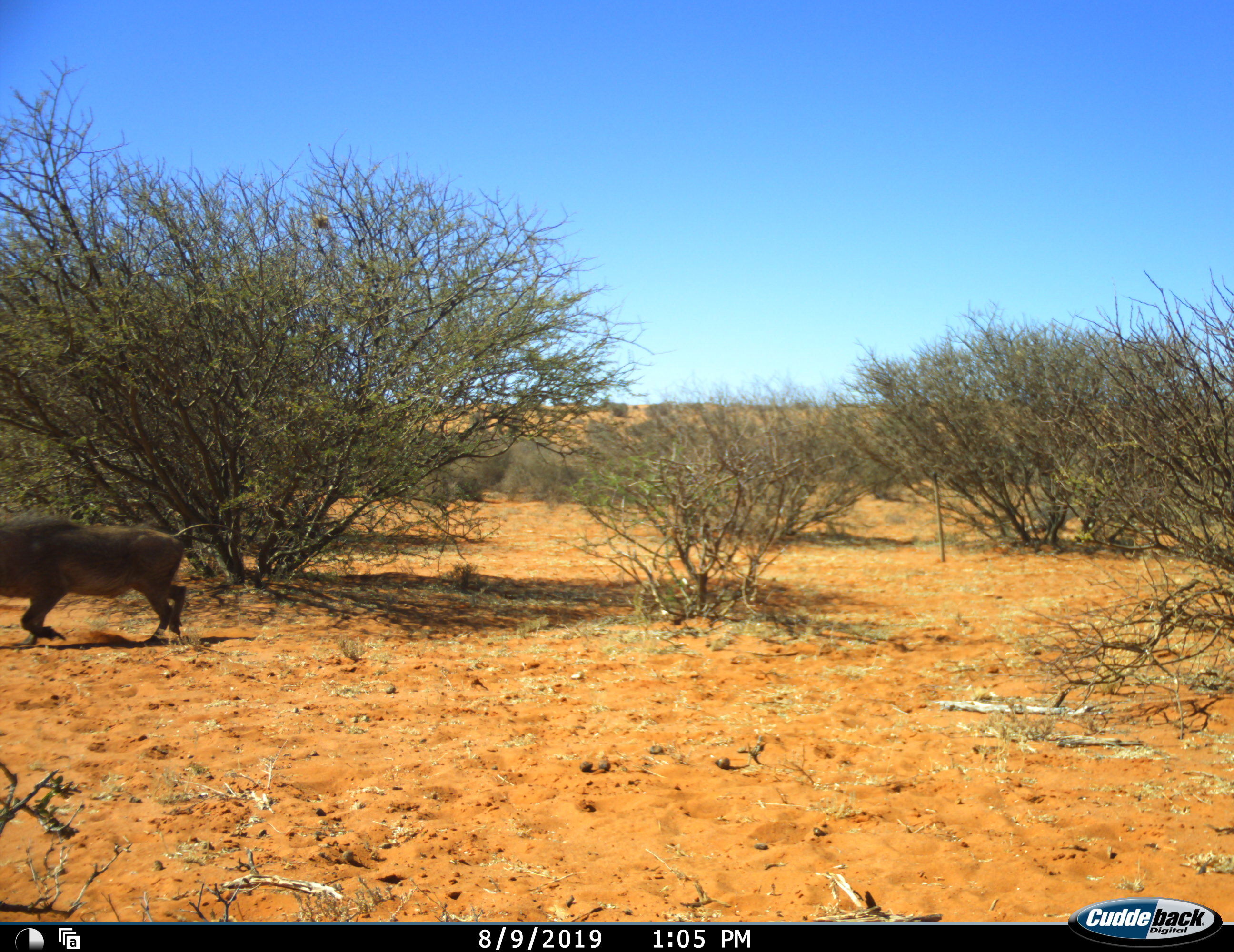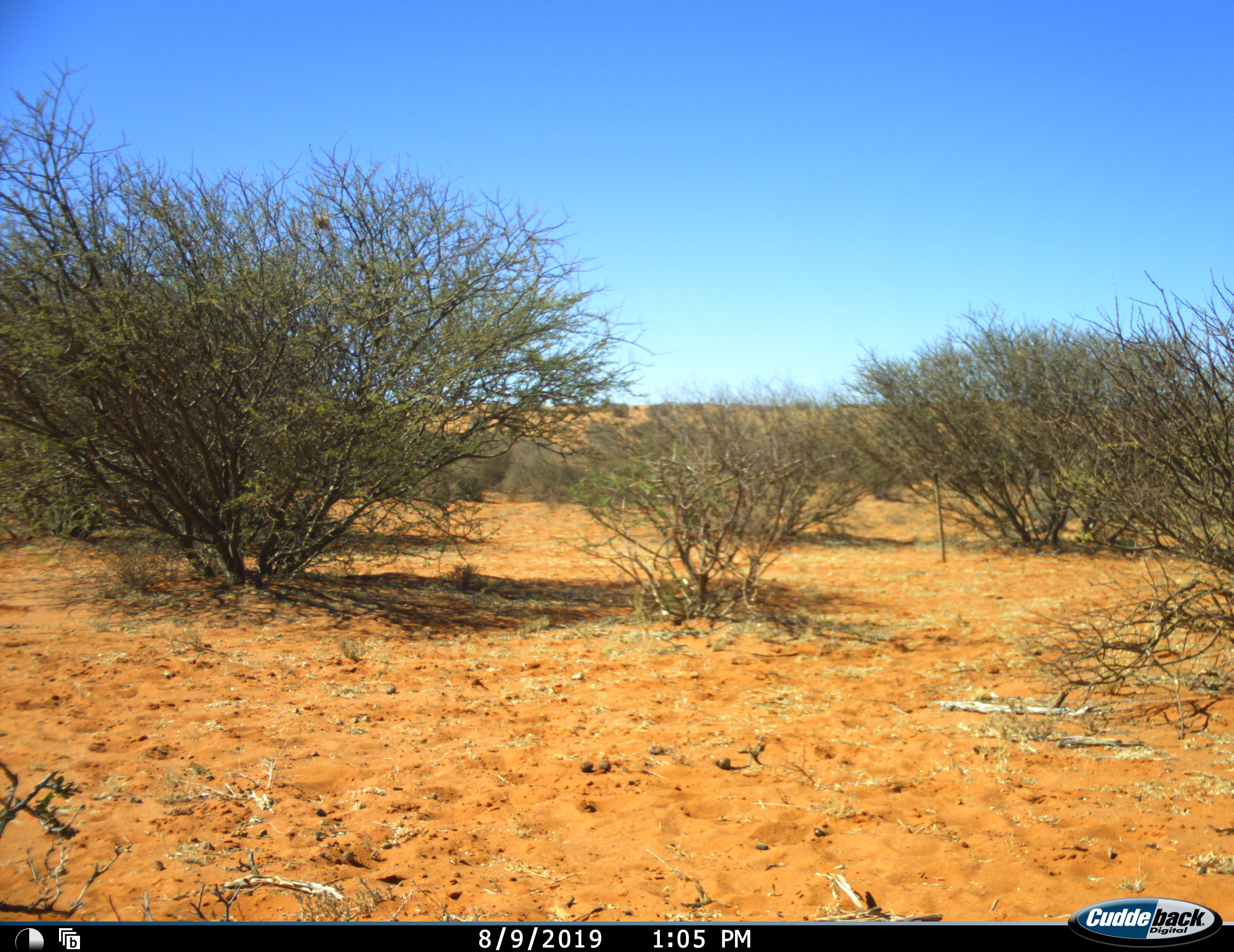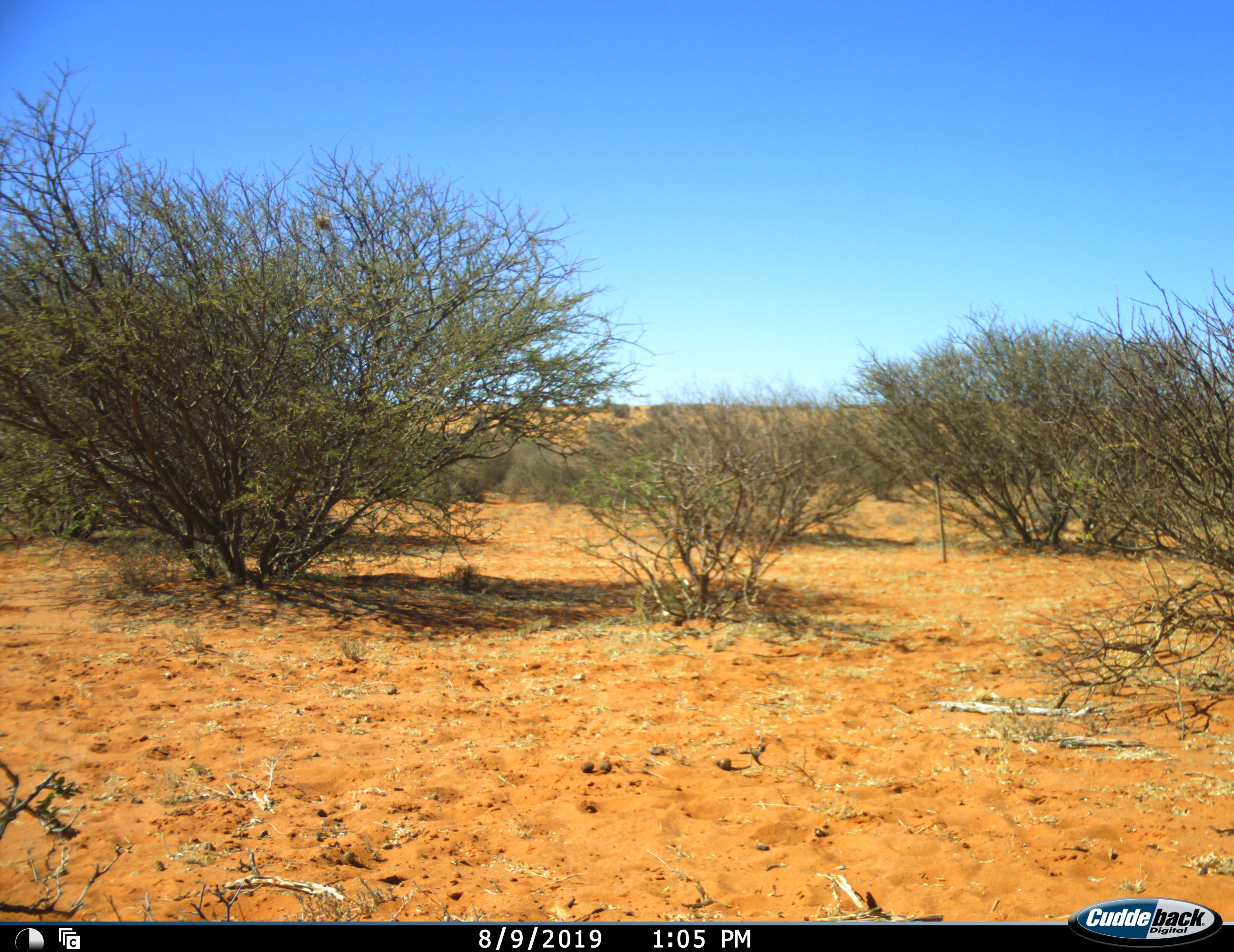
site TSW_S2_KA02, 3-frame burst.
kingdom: Animalia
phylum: Chordata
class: Mammalia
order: Artiodactyla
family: Suidae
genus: Phacochoerus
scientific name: Phacochoerus africanus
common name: warthog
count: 1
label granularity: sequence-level